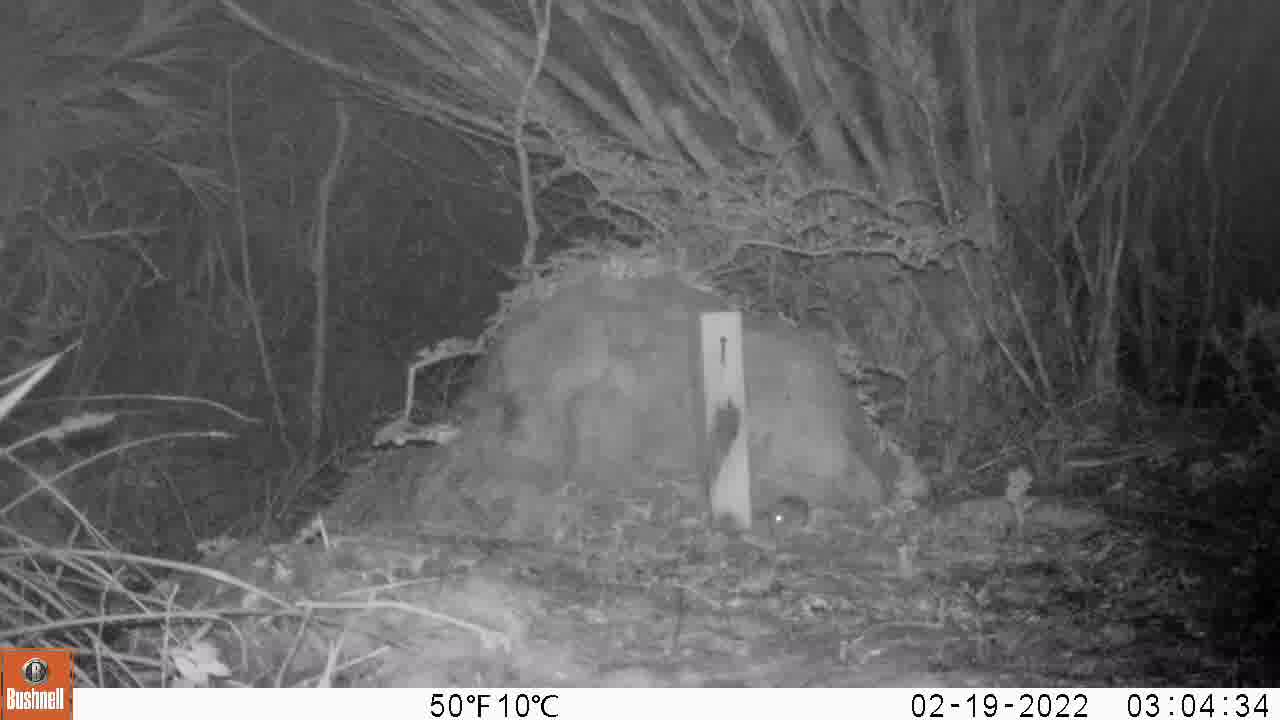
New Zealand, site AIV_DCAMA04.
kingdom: Animalia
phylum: Chordata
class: Mammalia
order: Rodentia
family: Muridae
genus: Mus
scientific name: Mus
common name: mouse